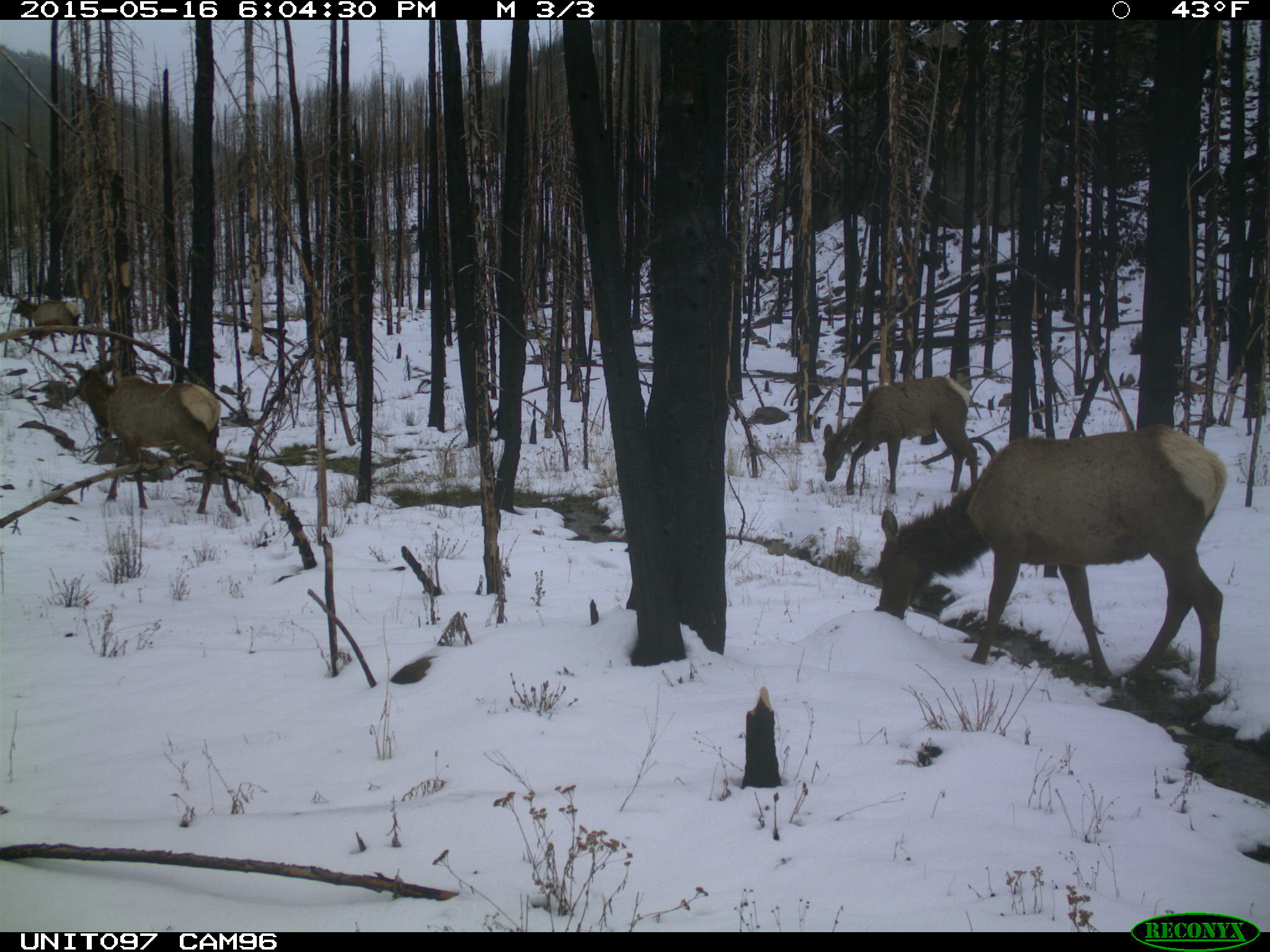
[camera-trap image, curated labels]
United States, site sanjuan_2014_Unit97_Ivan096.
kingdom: Animalia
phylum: Chordata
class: Mammalia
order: Artiodactyla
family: Cervidae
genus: Cervus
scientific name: Cervus elaphus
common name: red deer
Cervus elaphus (red deer).